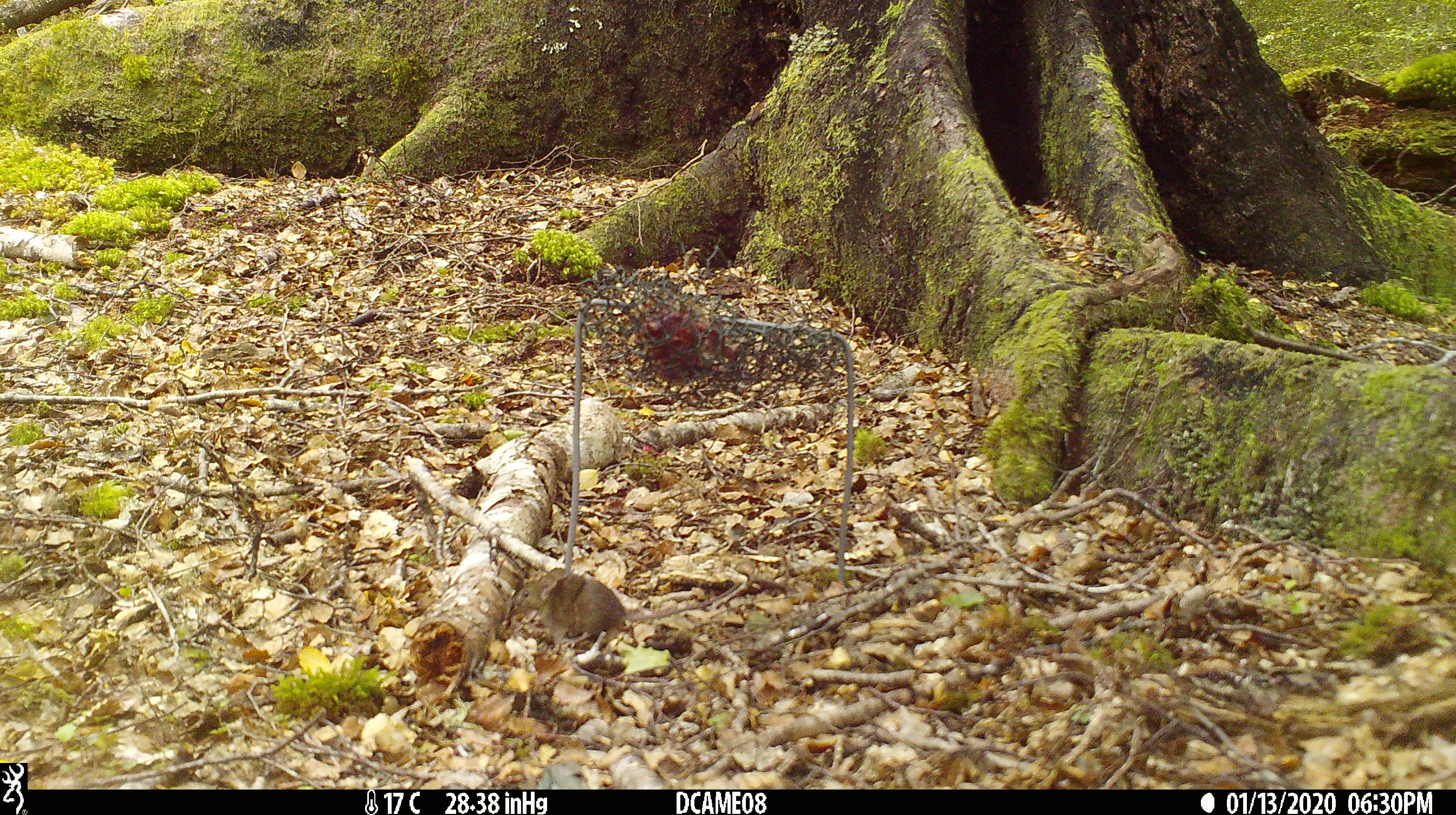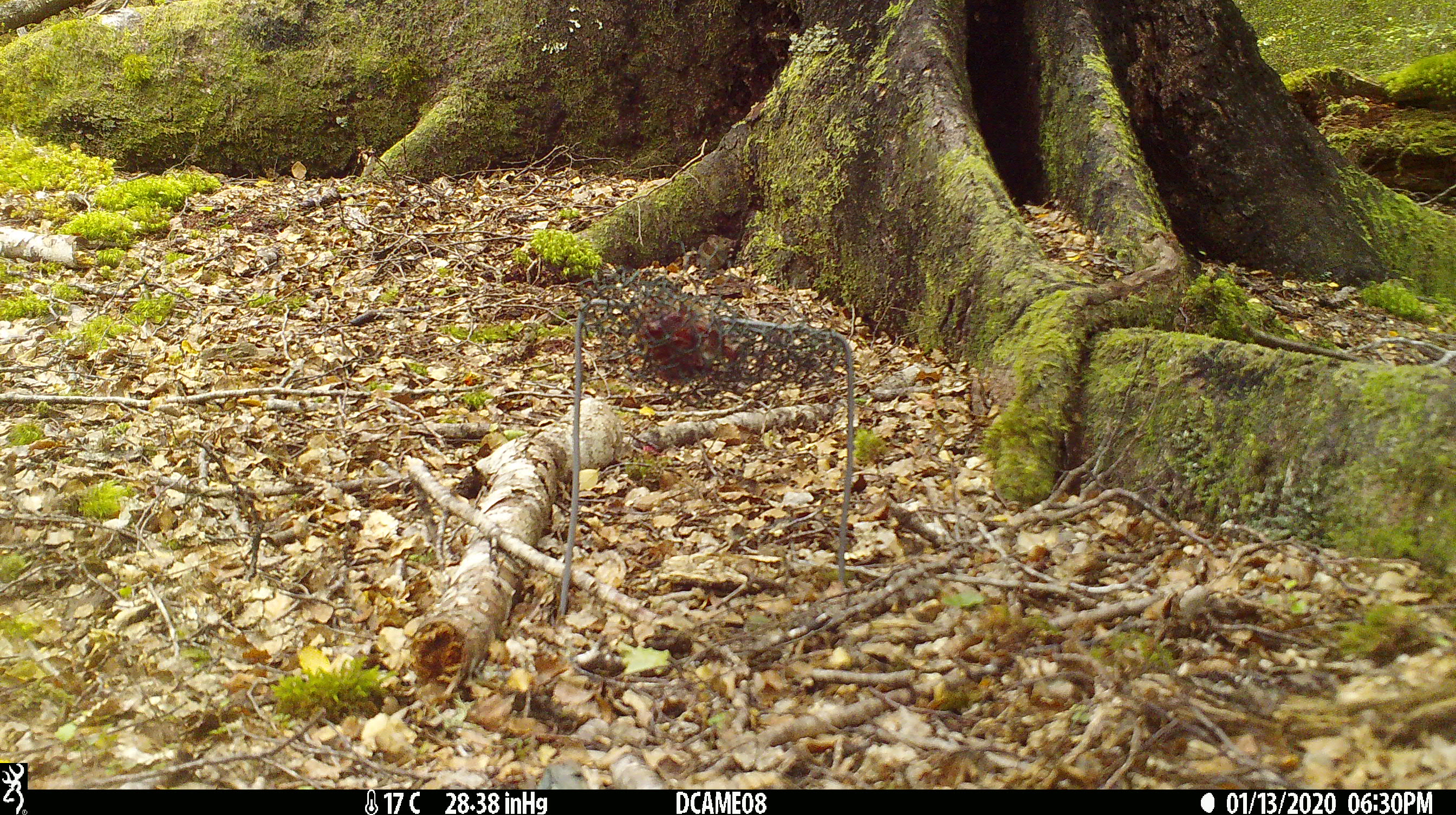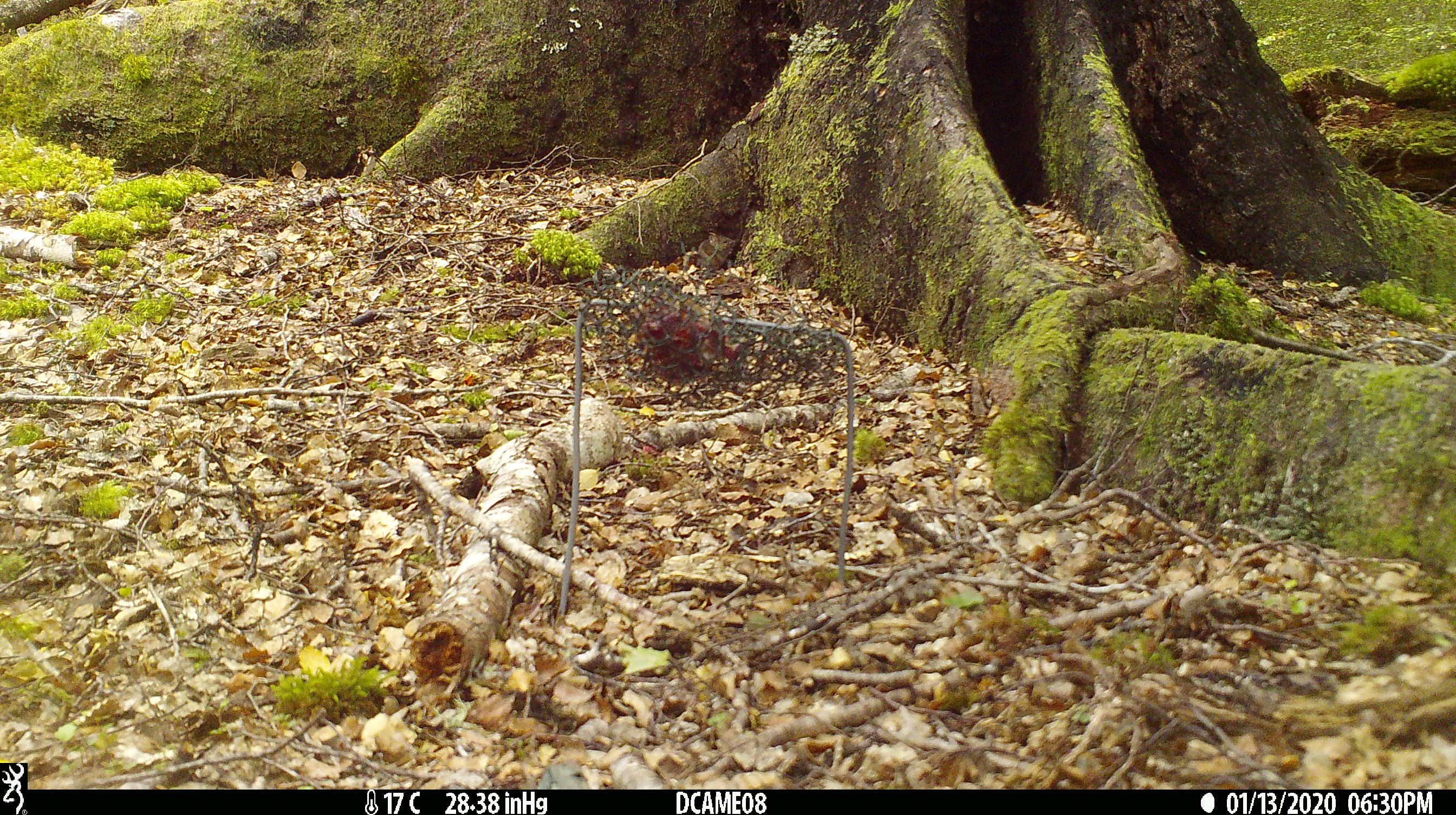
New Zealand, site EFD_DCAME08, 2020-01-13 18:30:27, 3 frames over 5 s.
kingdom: Animalia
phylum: Chordata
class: Mammalia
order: Rodentia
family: Muridae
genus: Mus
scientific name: Mus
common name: mouse